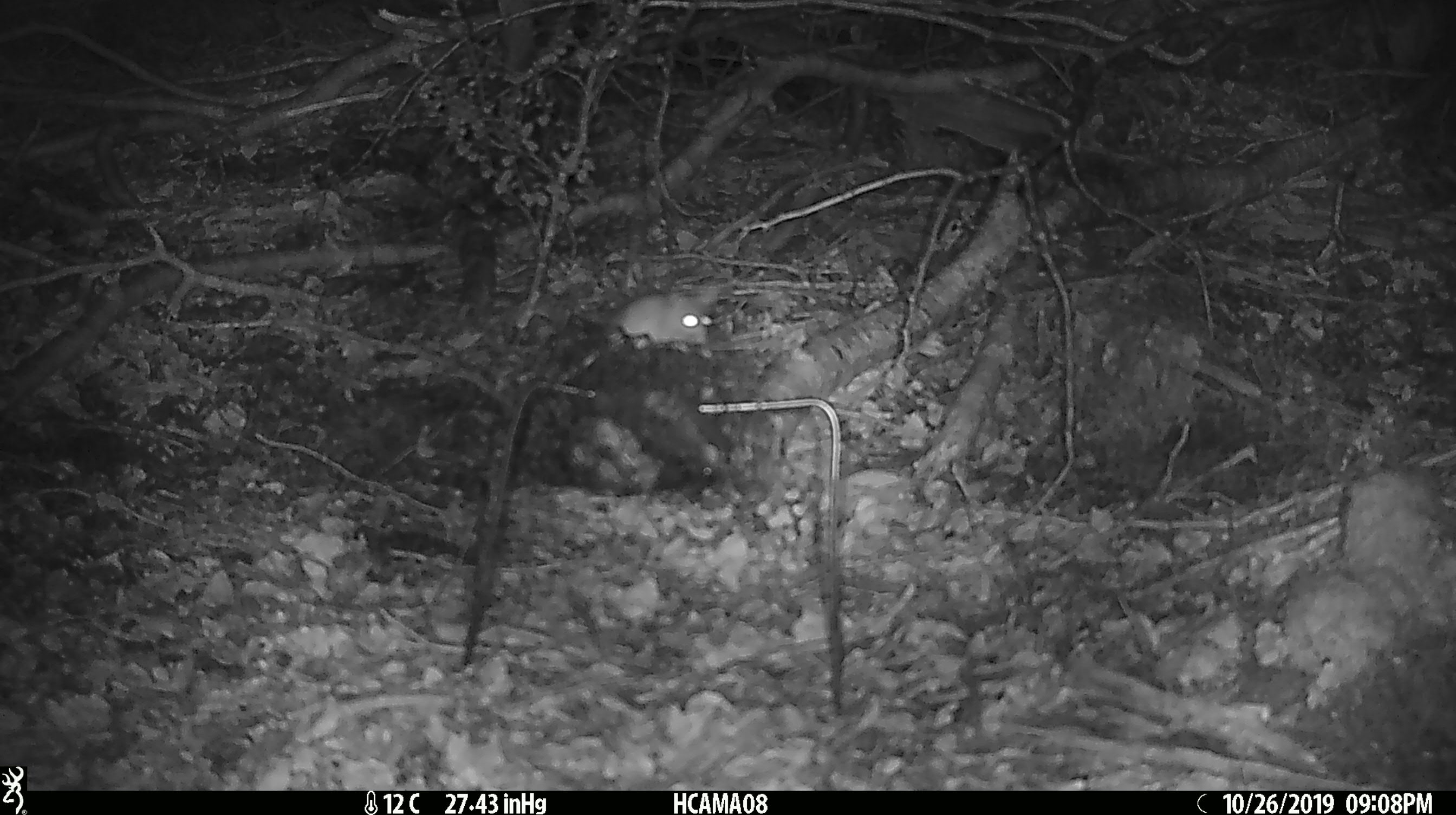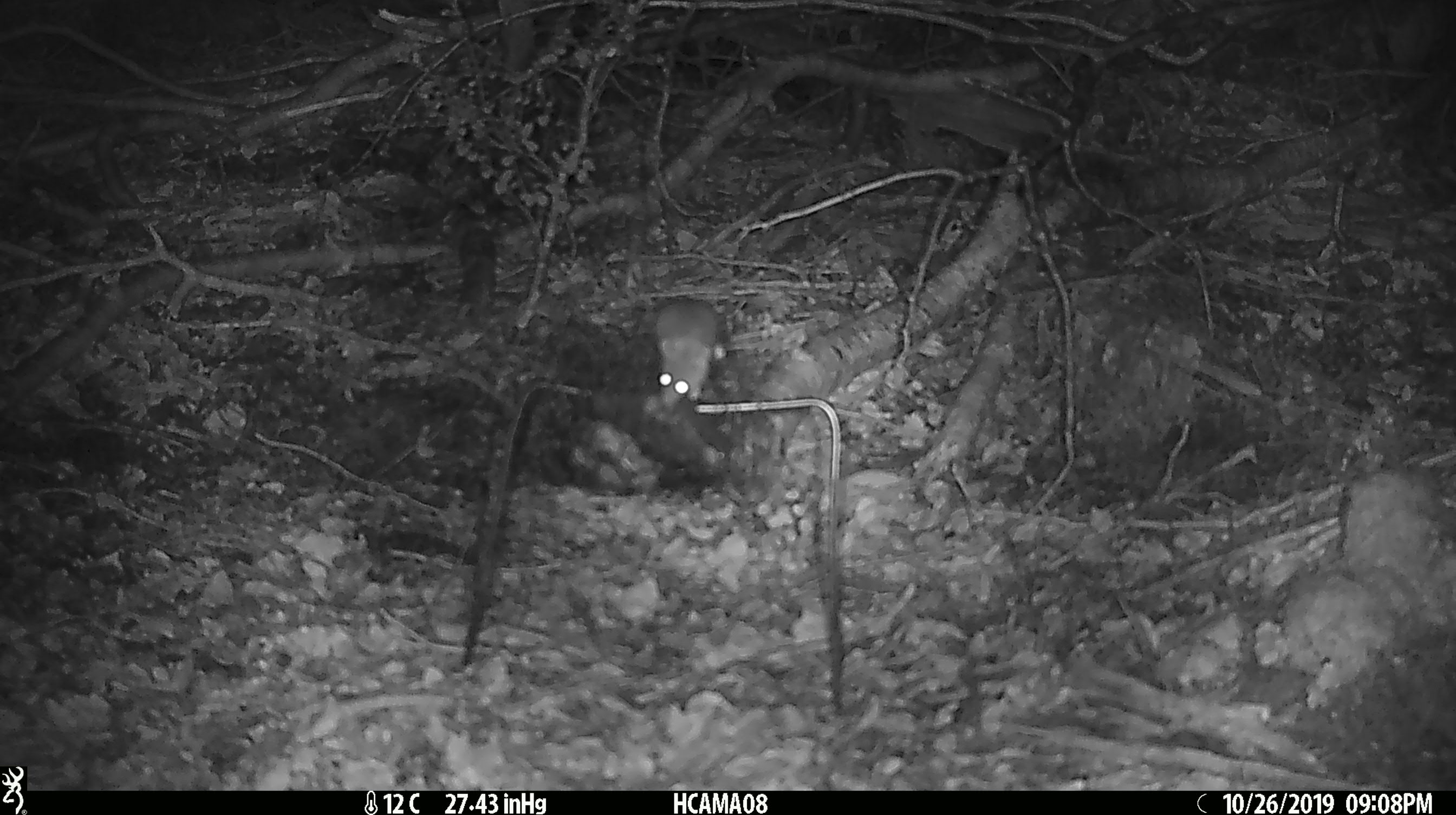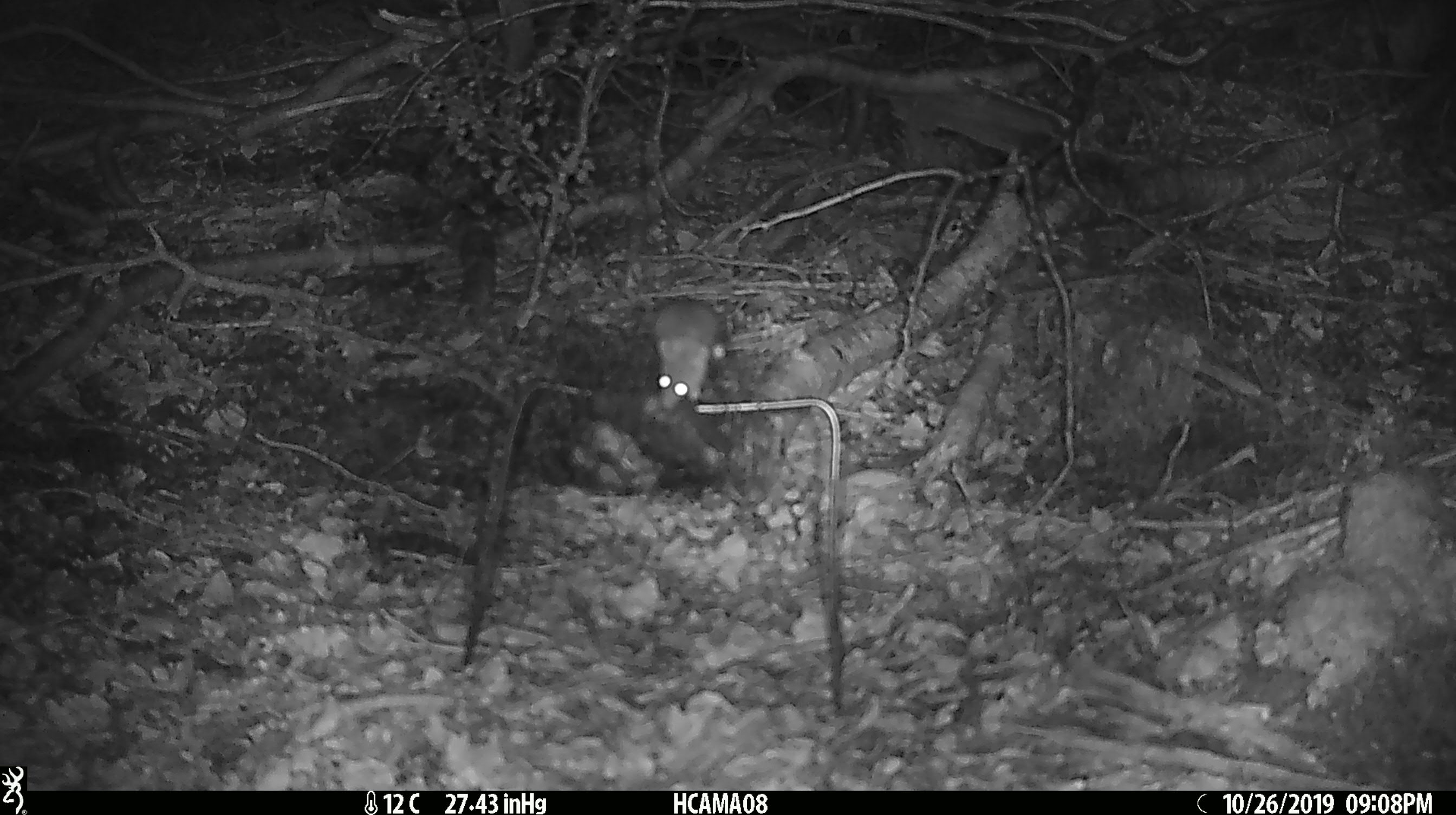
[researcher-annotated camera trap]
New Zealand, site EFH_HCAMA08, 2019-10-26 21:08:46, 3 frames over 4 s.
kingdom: Animalia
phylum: Chordata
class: Mammalia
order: Rodentia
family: Muridae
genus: Mus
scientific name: Mus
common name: mouse